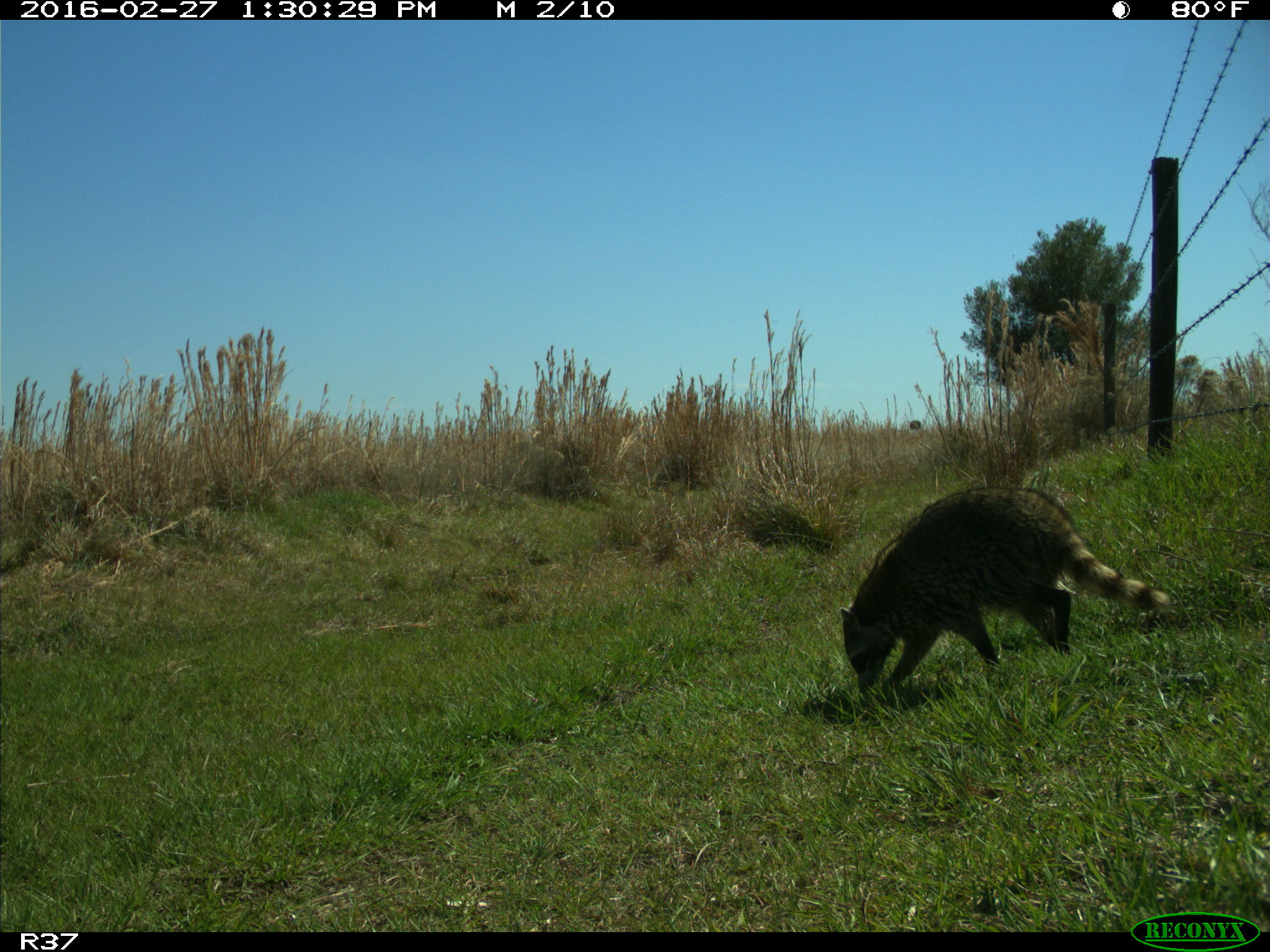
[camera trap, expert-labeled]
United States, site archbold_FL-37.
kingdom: Animalia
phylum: Chordata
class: Mammalia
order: Carnivora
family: Procyonidae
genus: Procyon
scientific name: Procyon lotor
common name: common raccoon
Procyon lotor (common raccoon).